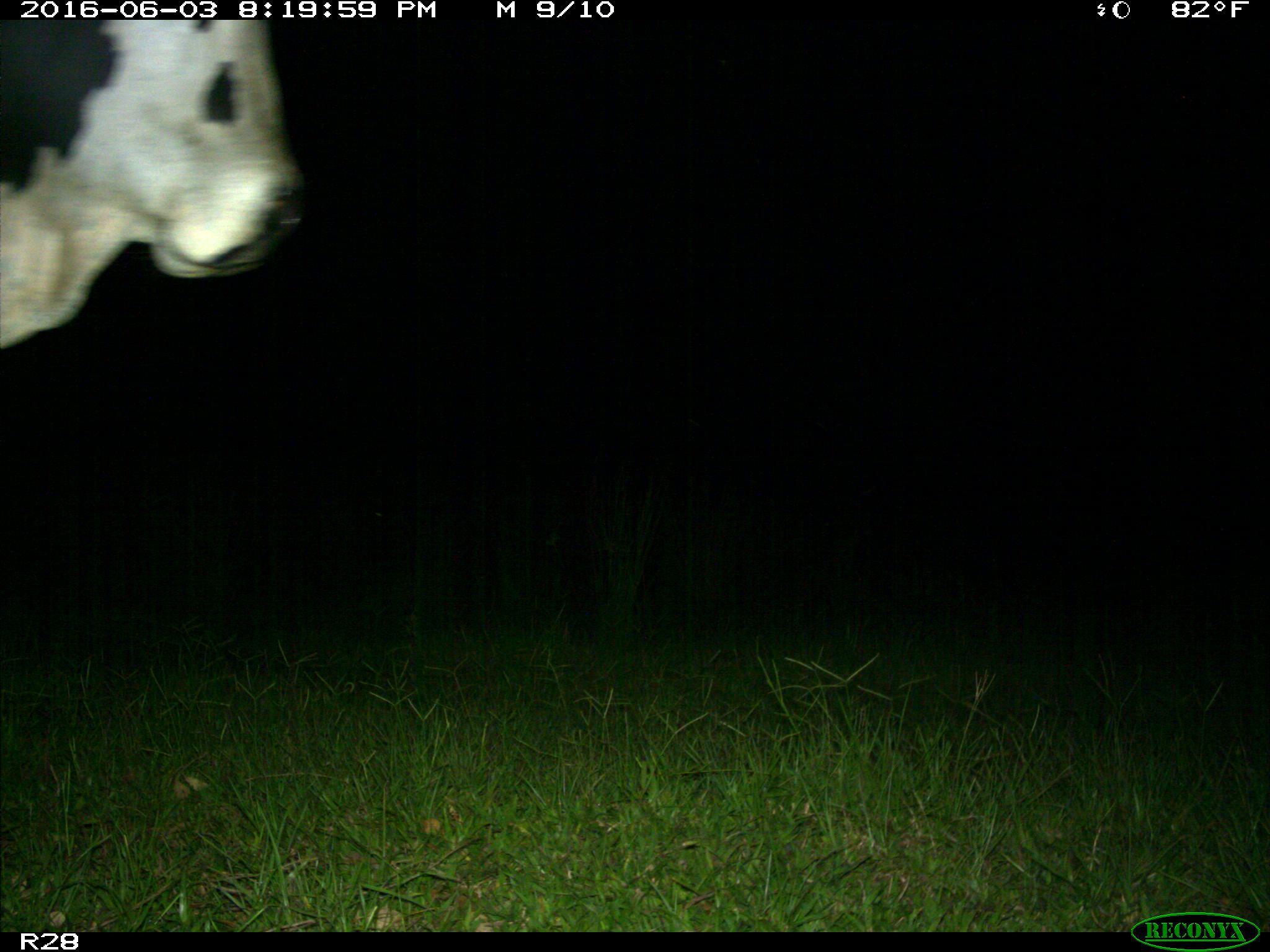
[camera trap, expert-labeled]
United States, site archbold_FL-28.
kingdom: Animalia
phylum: Chordata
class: Mammalia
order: Artiodactyla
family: Bovidae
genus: Bos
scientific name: Bos taurus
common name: domestic cow